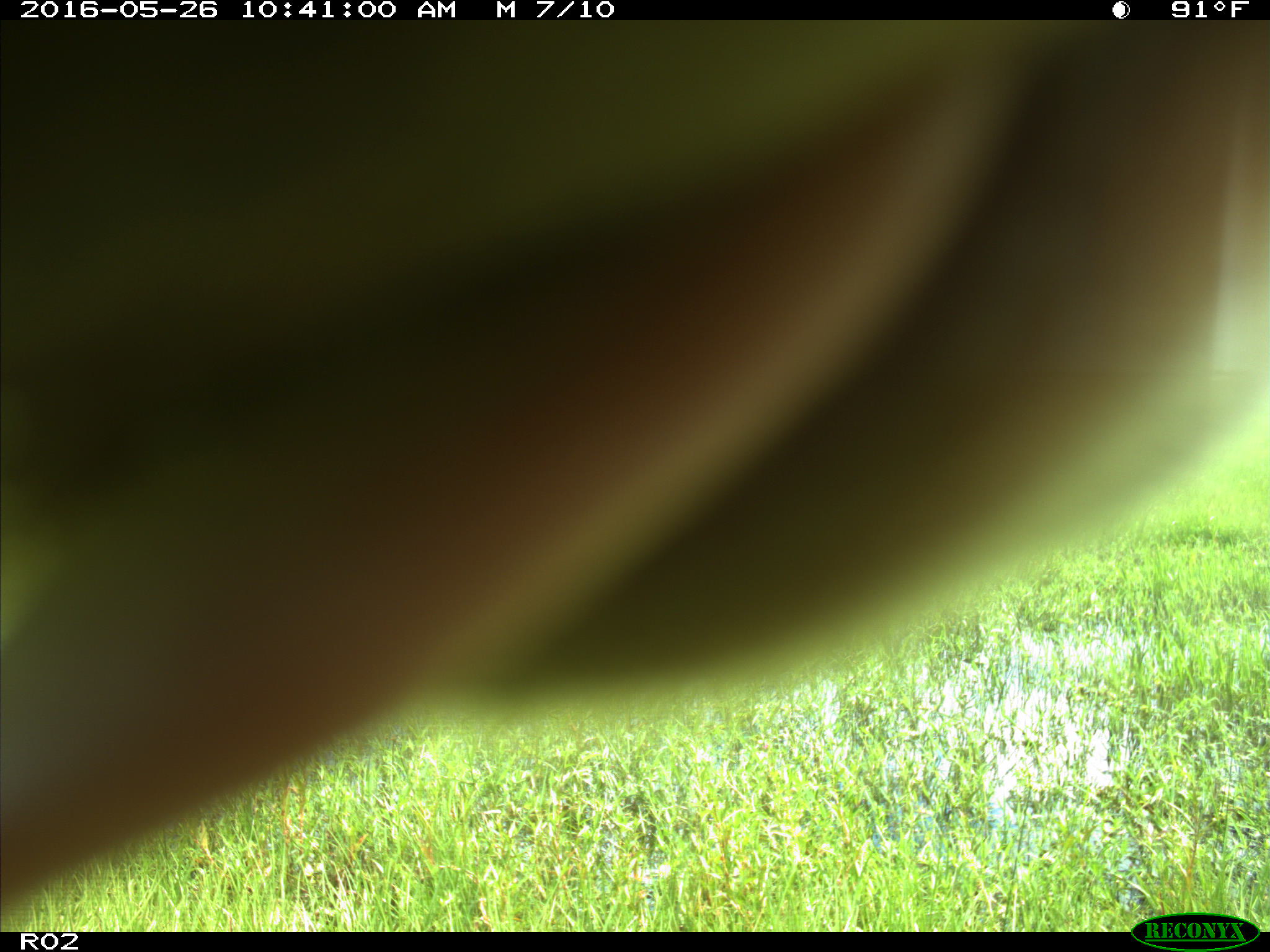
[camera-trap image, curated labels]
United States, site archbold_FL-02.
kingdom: Animalia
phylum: Chordata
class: Mammalia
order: Artiodactyla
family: Bovidae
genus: Bos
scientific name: Bos taurus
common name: domestic cow